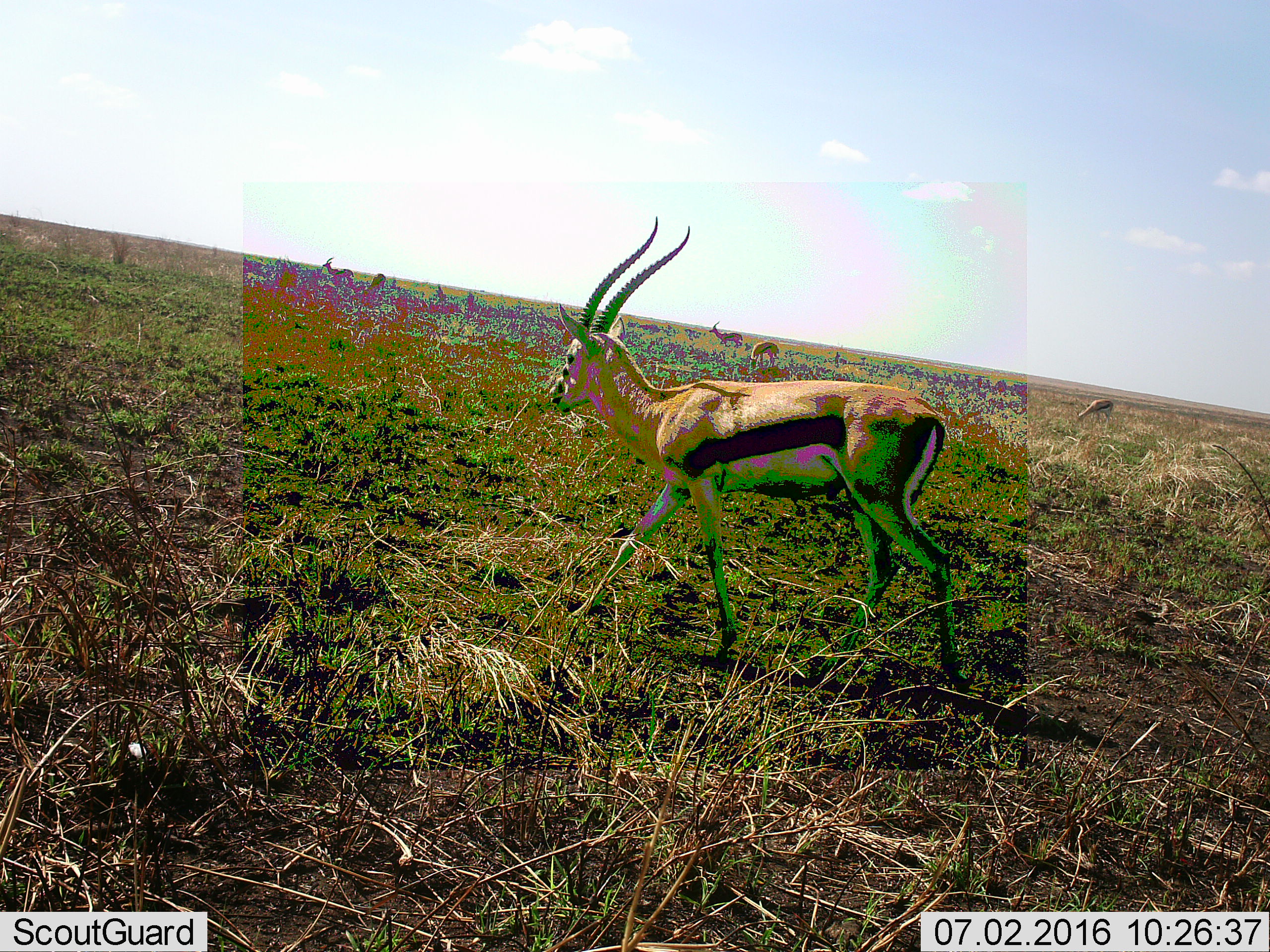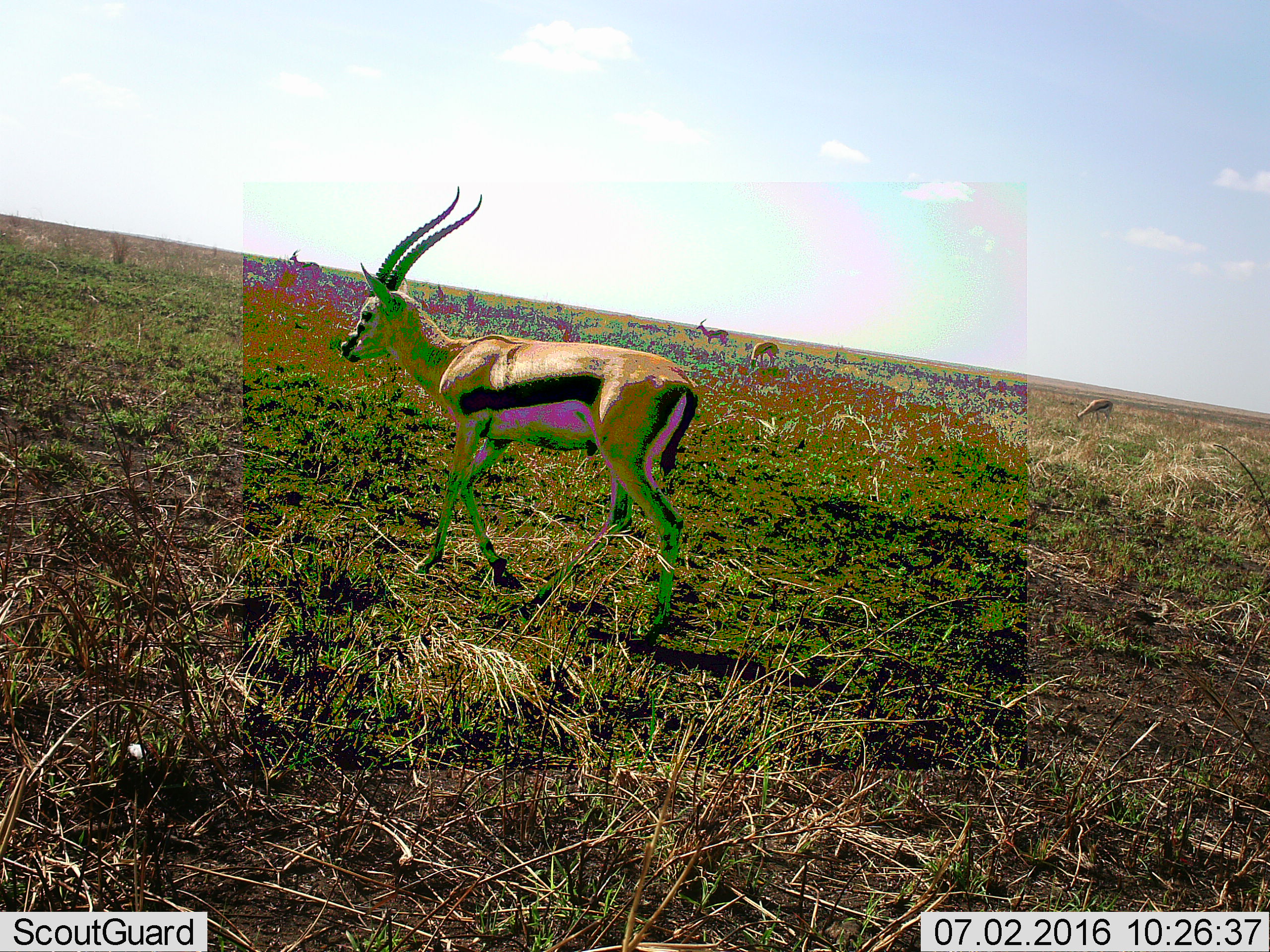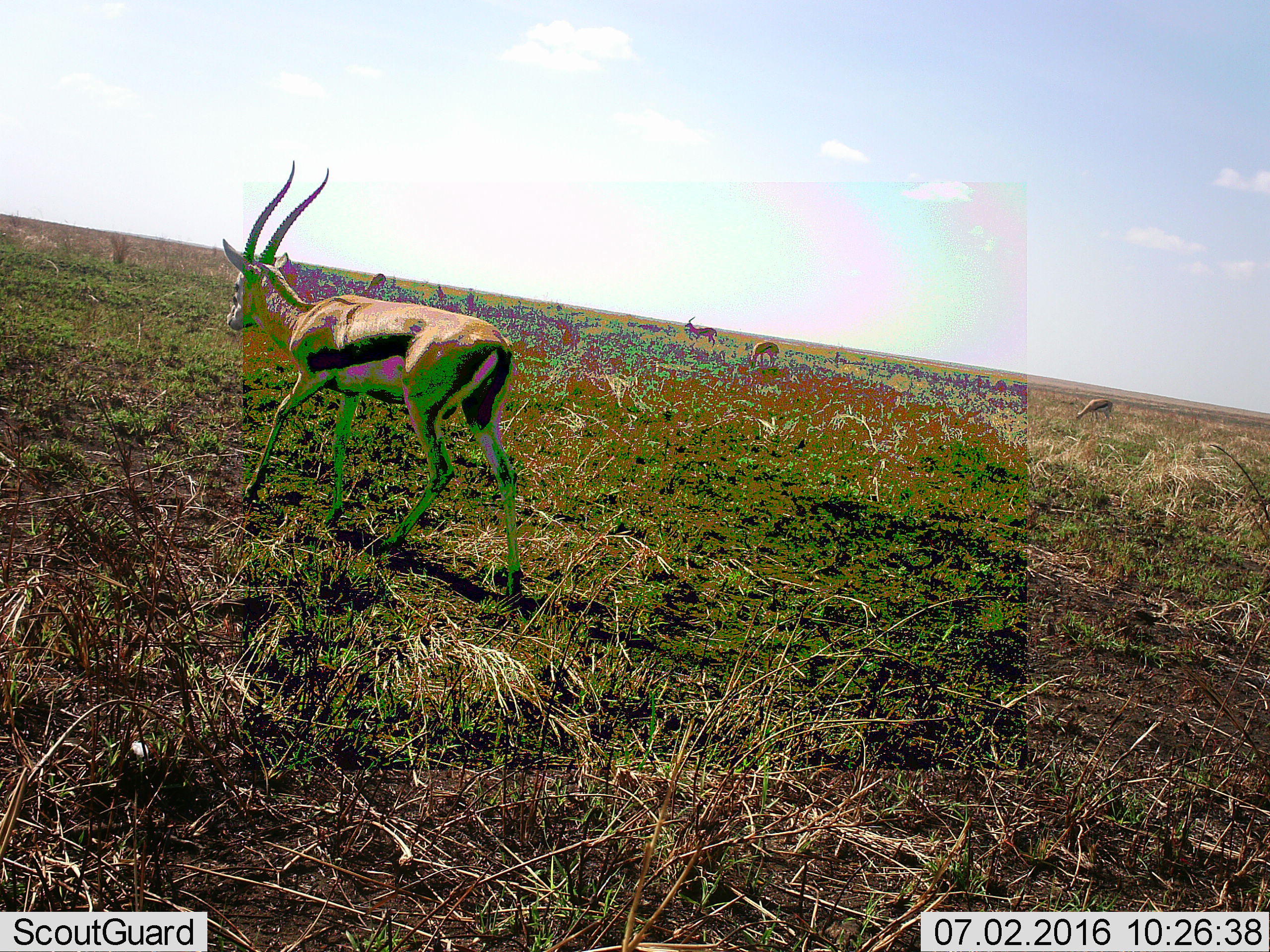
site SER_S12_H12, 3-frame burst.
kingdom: Animalia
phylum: Chordata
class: Mammalia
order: Artiodactyla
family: Bovidae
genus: Eudorcas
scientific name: Eudorcas thomsonii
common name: thomson's gazelle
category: gazellethomsons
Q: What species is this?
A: Gazellethomsons (thomson's gazelle) (Eudorcas thomsonii).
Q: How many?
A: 6.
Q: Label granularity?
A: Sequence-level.